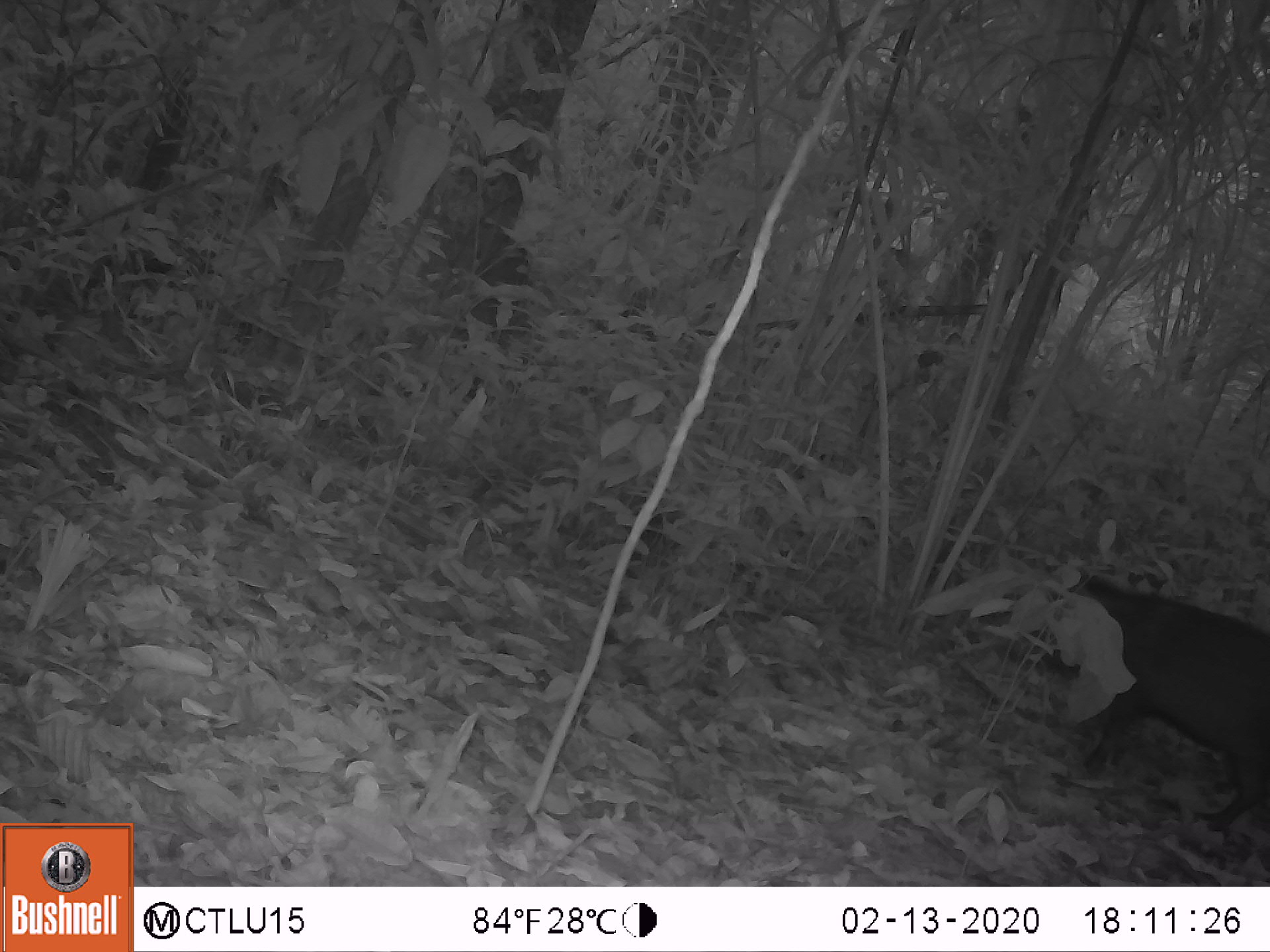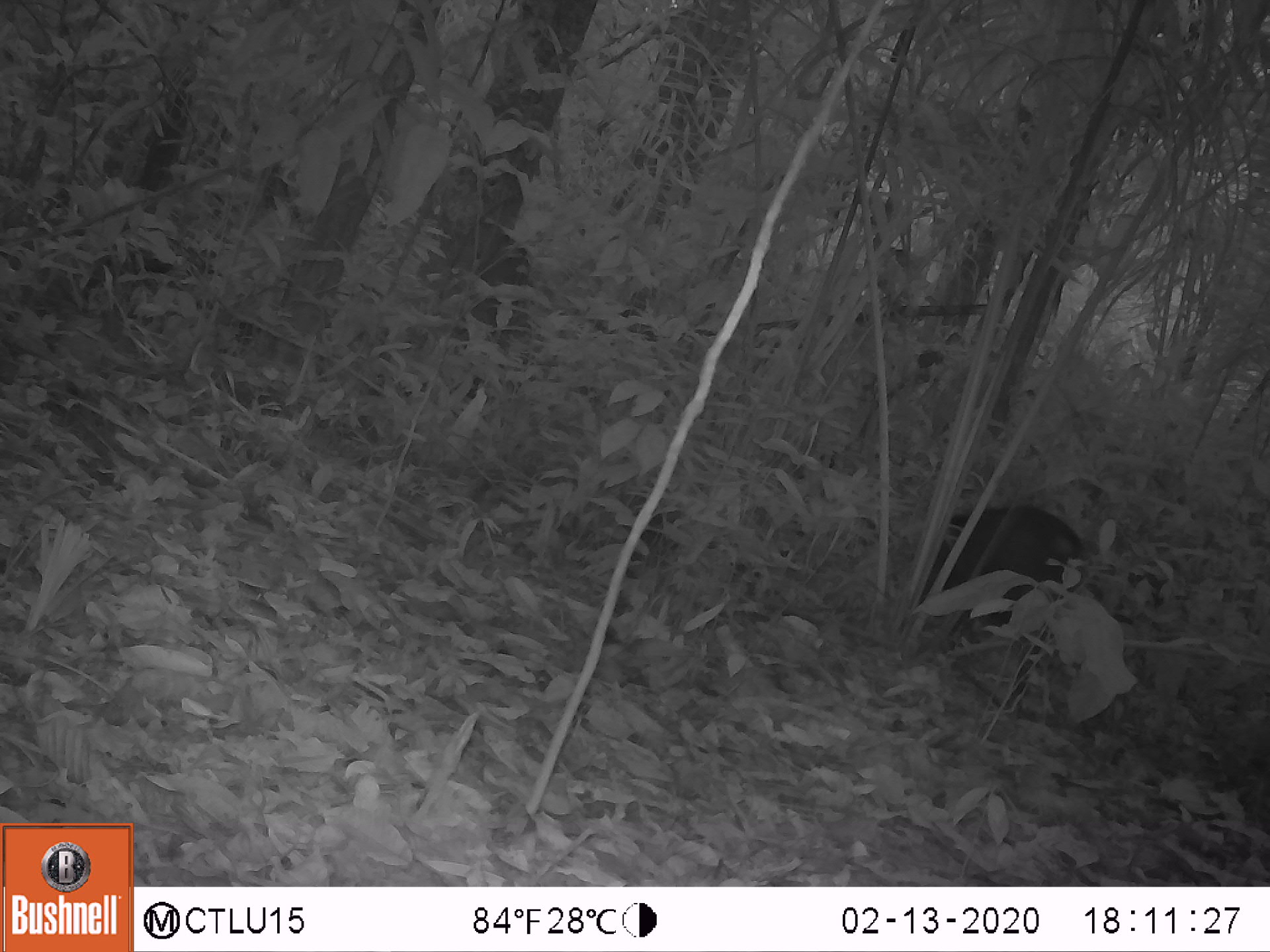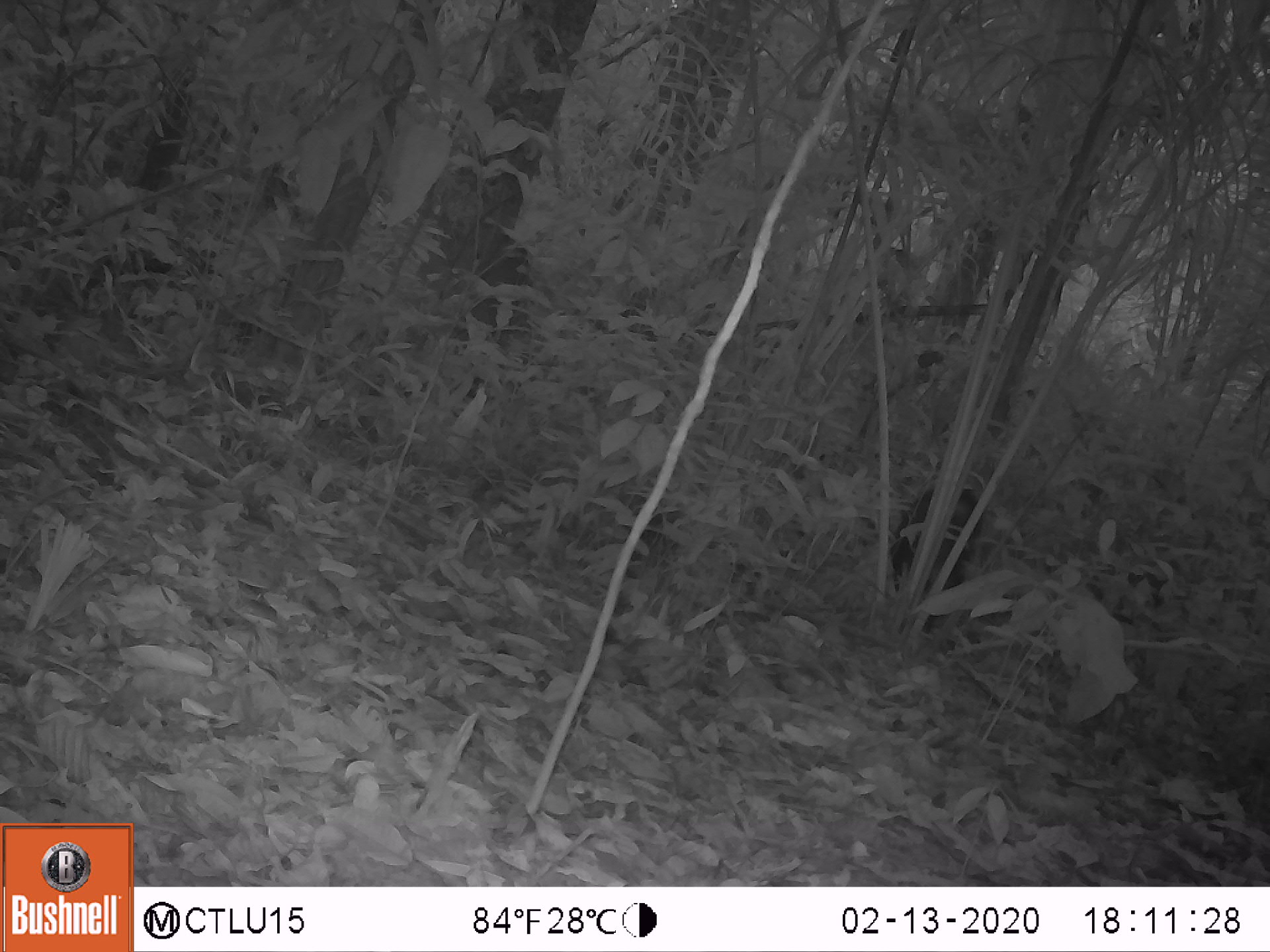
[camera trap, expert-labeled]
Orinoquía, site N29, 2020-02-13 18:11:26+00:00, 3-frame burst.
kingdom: Animalia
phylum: Chordata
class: Mammalia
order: Artiodactyla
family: Tayassuidae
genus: Pecari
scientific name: Pecari tajacu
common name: collared peccary